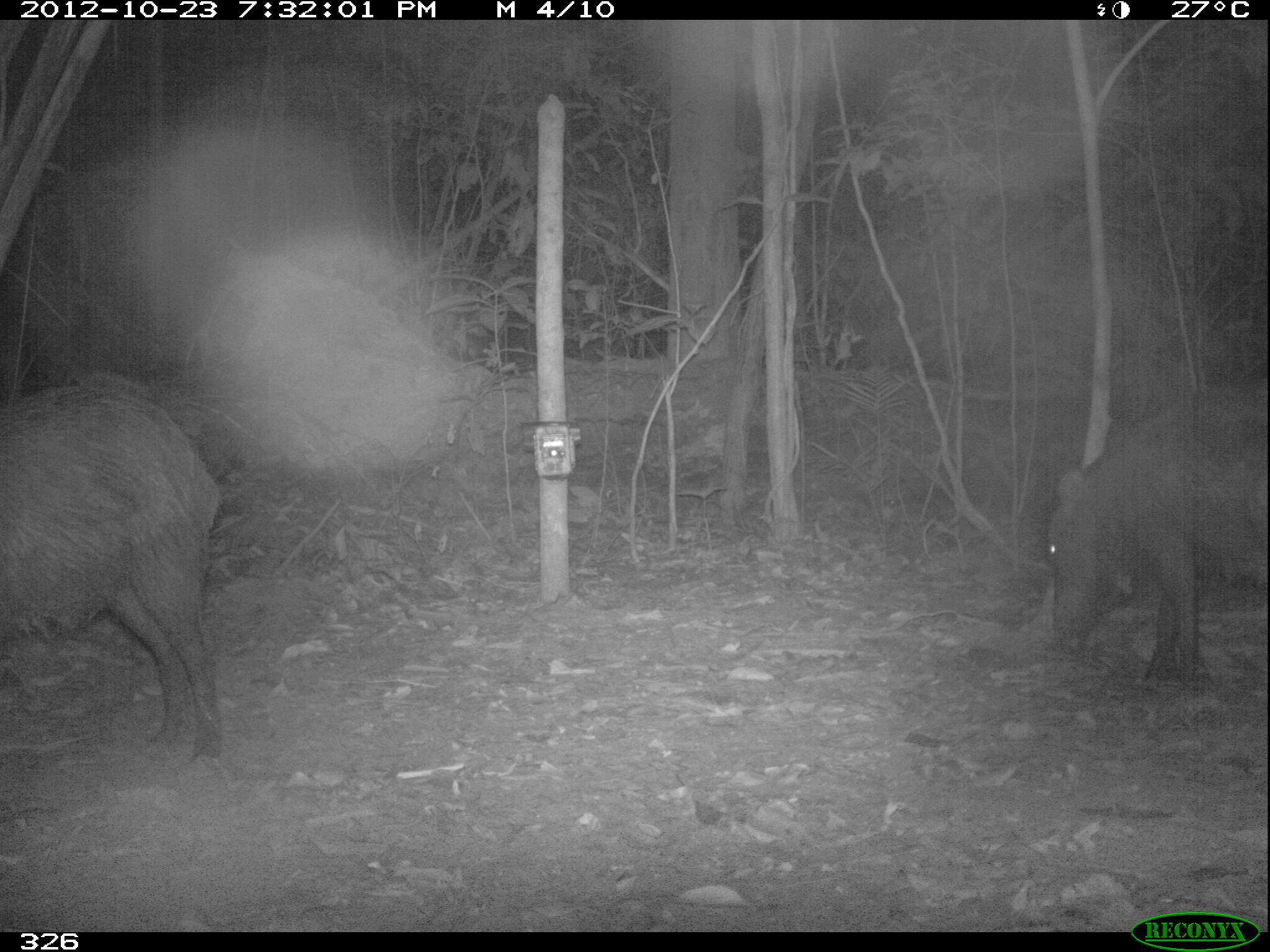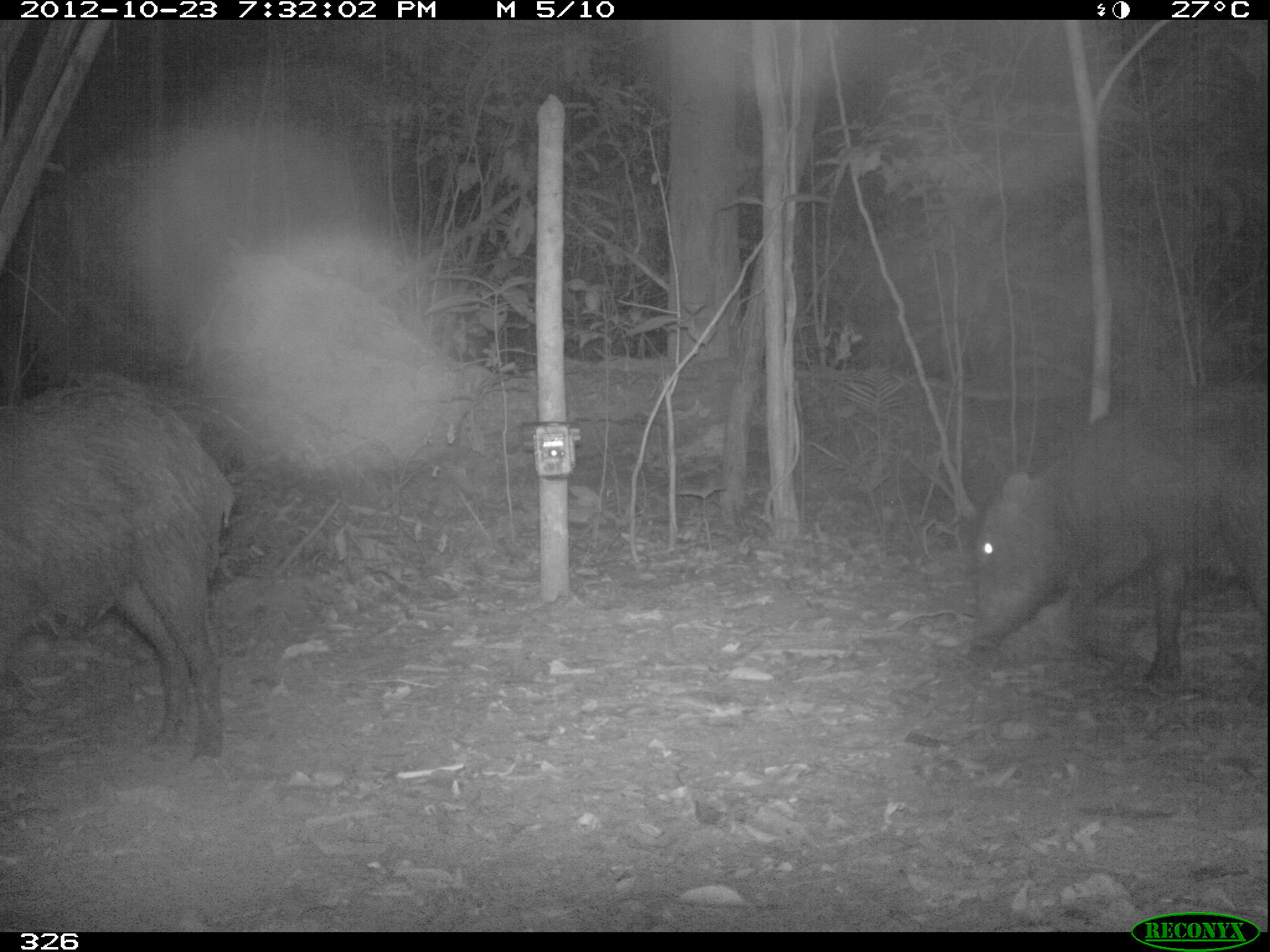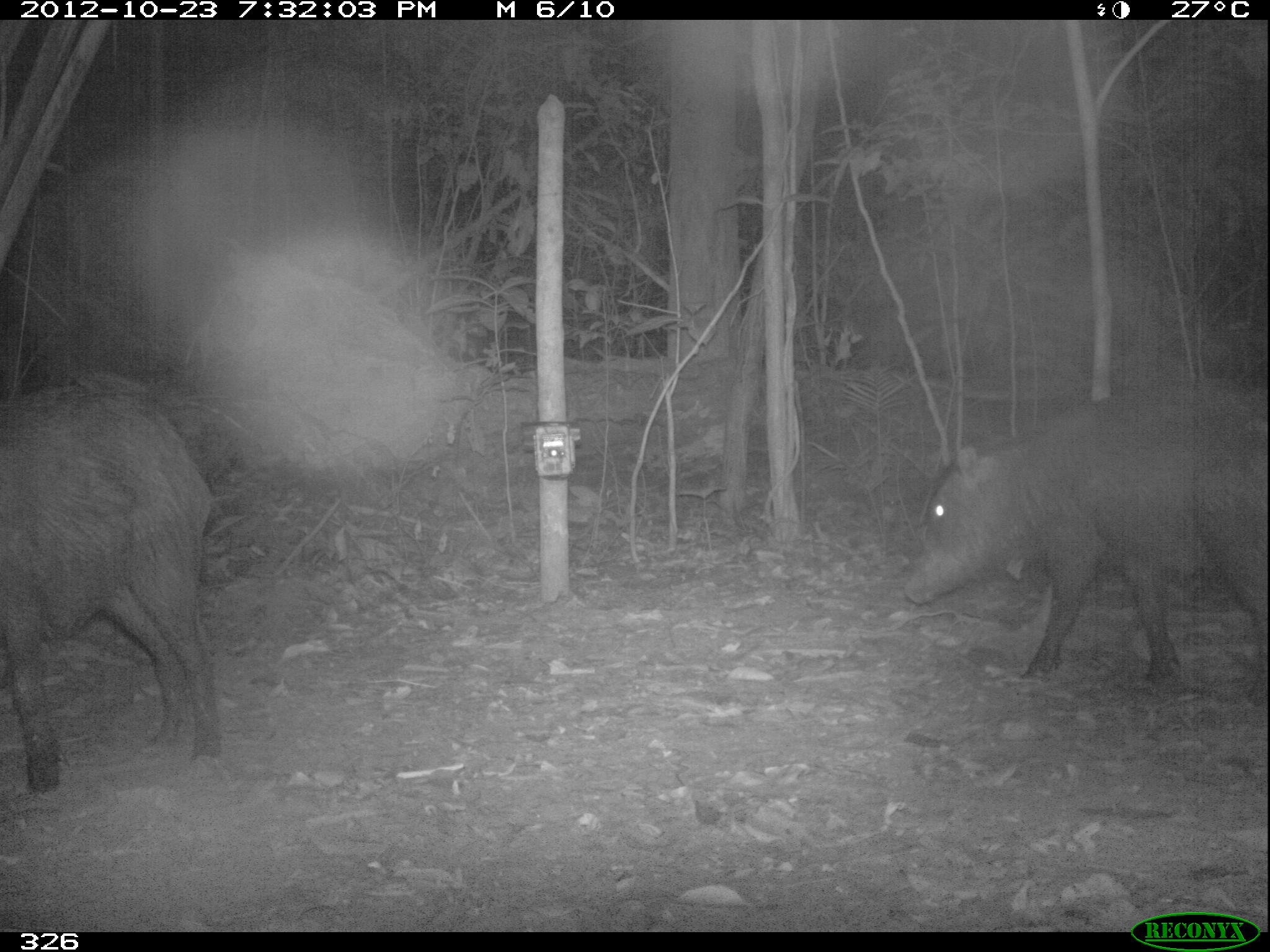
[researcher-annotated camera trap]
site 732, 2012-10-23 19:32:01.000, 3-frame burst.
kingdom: Animalia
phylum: Chordata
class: Mammalia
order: Artiodactyla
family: Tayassuidae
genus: Tayassu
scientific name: Tayassu pecari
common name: white-lipped peccary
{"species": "Tayassu pecari (white-lipped peccary)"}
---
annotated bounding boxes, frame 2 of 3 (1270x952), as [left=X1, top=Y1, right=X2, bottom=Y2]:
tayassu pecari: [left=960, top=377, right=1266, bottom=711]; [left=2, top=372, right=240, bottom=765]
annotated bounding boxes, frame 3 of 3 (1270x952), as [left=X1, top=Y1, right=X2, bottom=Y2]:
tayassu pecari: [left=904, top=379, right=1269, bottom=681]; [left=0, top=372, right=215, bottom=794]